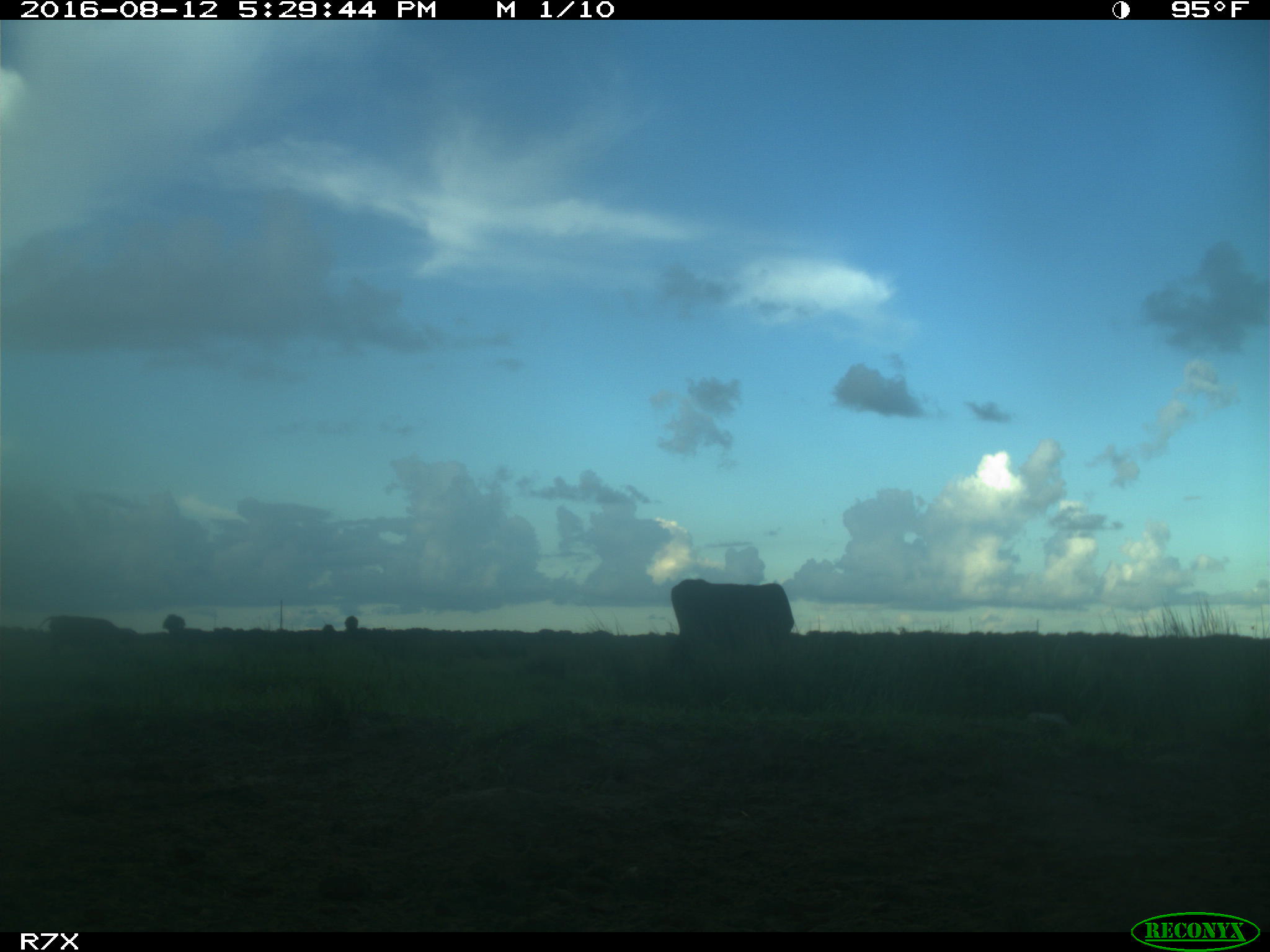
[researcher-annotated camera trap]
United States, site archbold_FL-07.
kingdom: Animalia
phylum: Chordata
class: Mammalia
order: Artiodactyla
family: Bovidae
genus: Bos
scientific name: Bos taurus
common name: domestic cow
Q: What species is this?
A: Bos taurus (domestic cow).